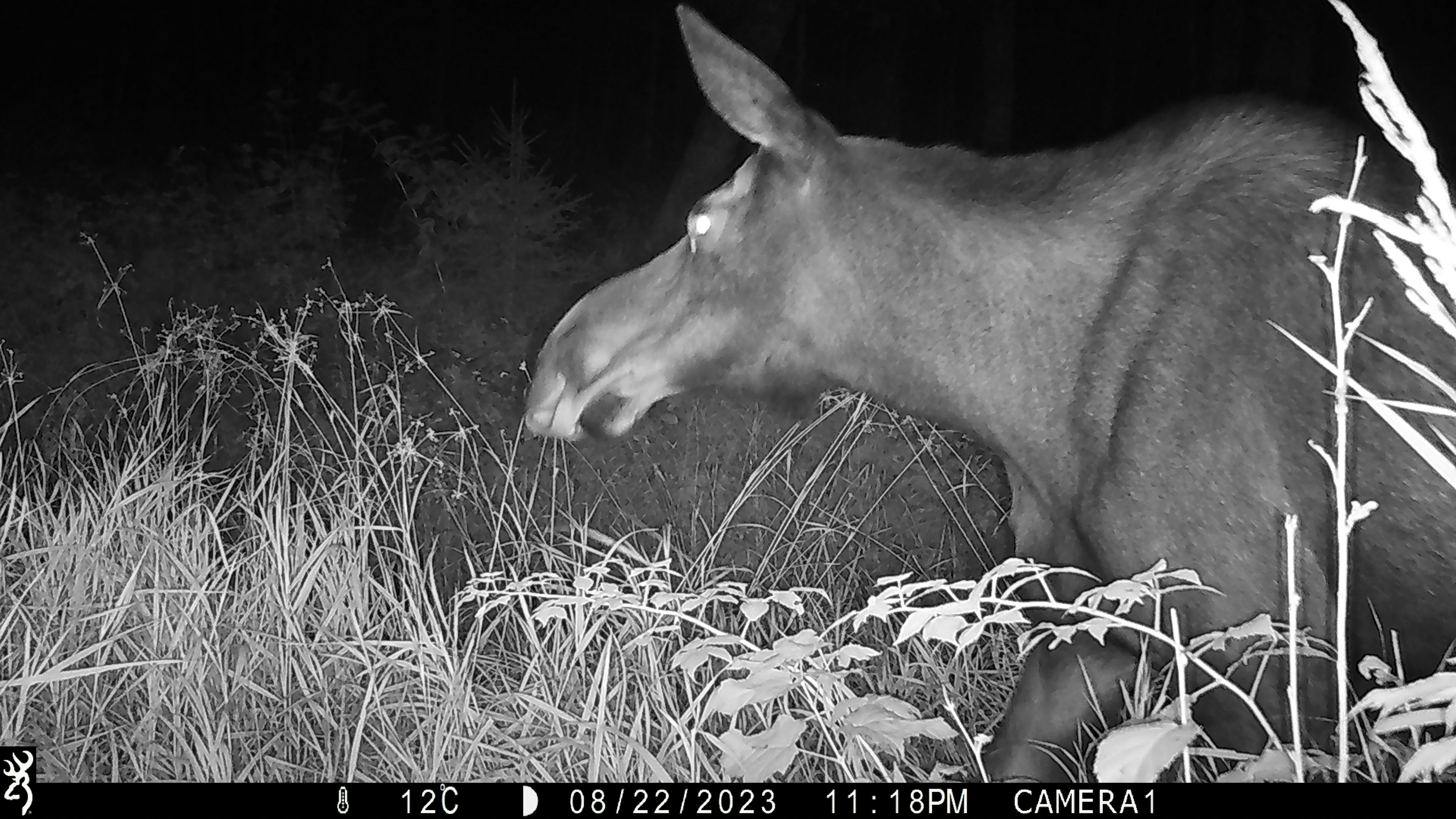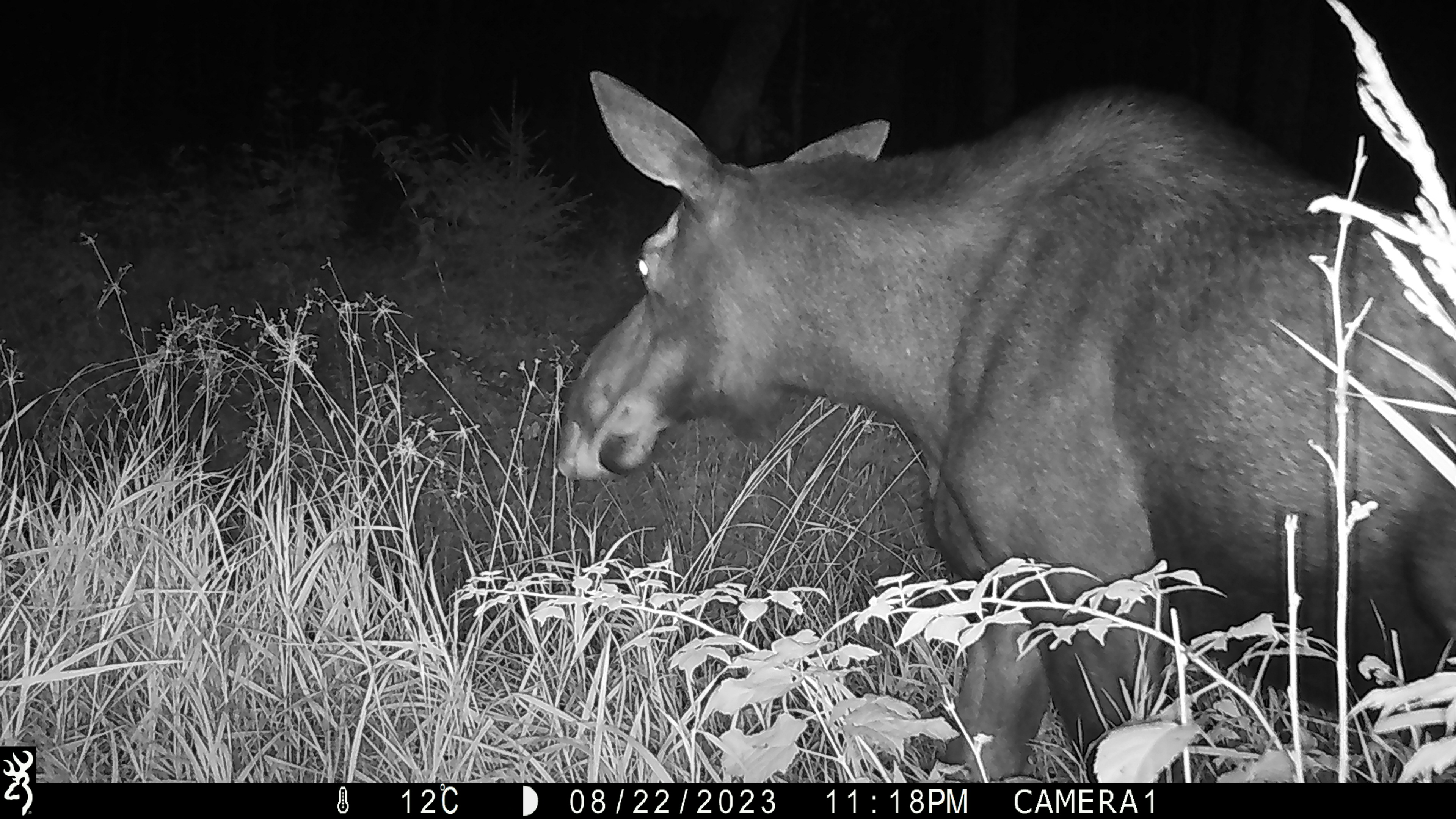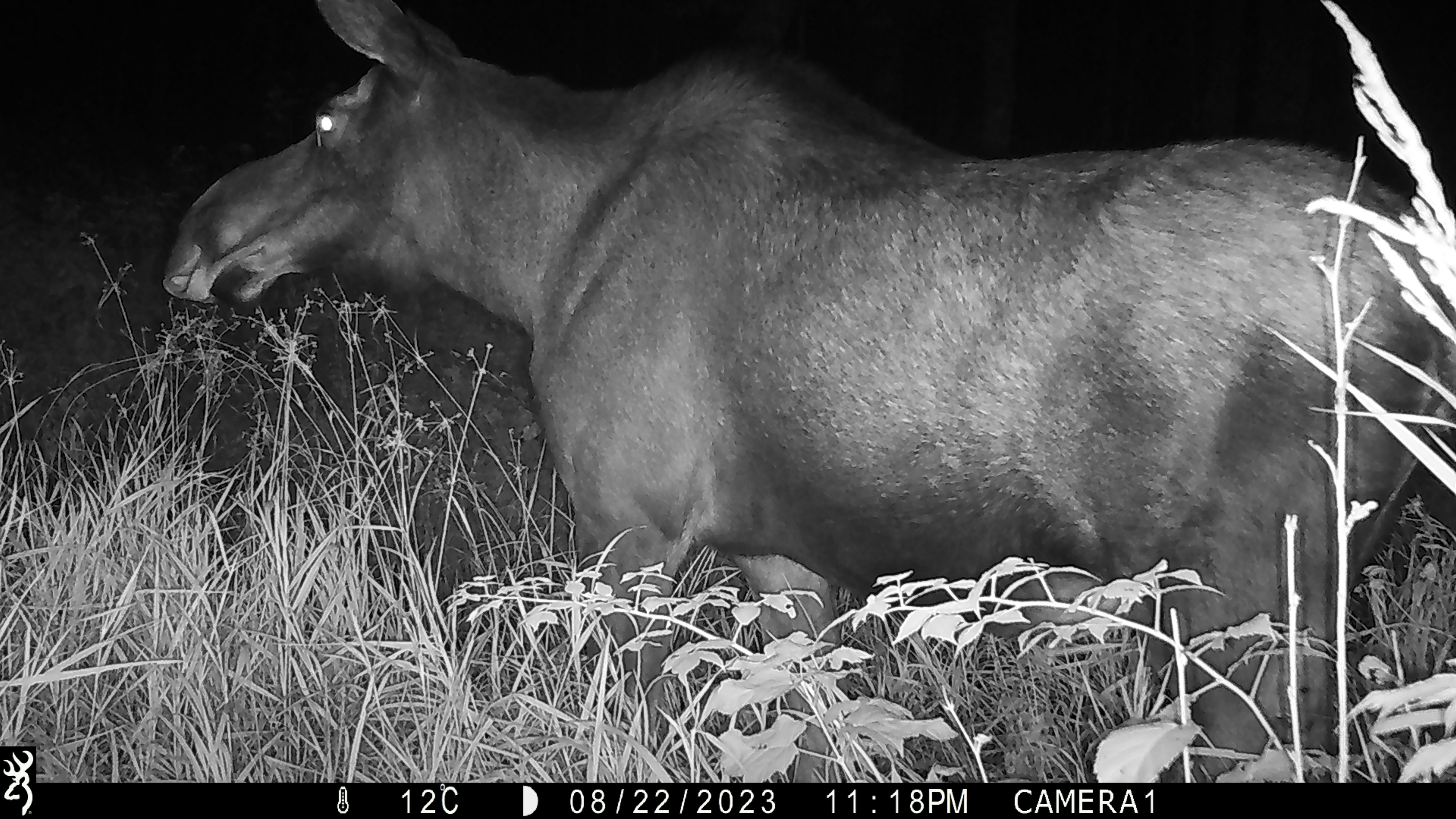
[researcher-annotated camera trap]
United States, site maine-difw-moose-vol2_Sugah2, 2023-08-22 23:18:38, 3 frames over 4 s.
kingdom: Animalia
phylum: Chordata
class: Mammalia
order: Artiodactyla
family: Cervidae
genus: Alces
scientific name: Alces alces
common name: moose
Moose (Alces alces).